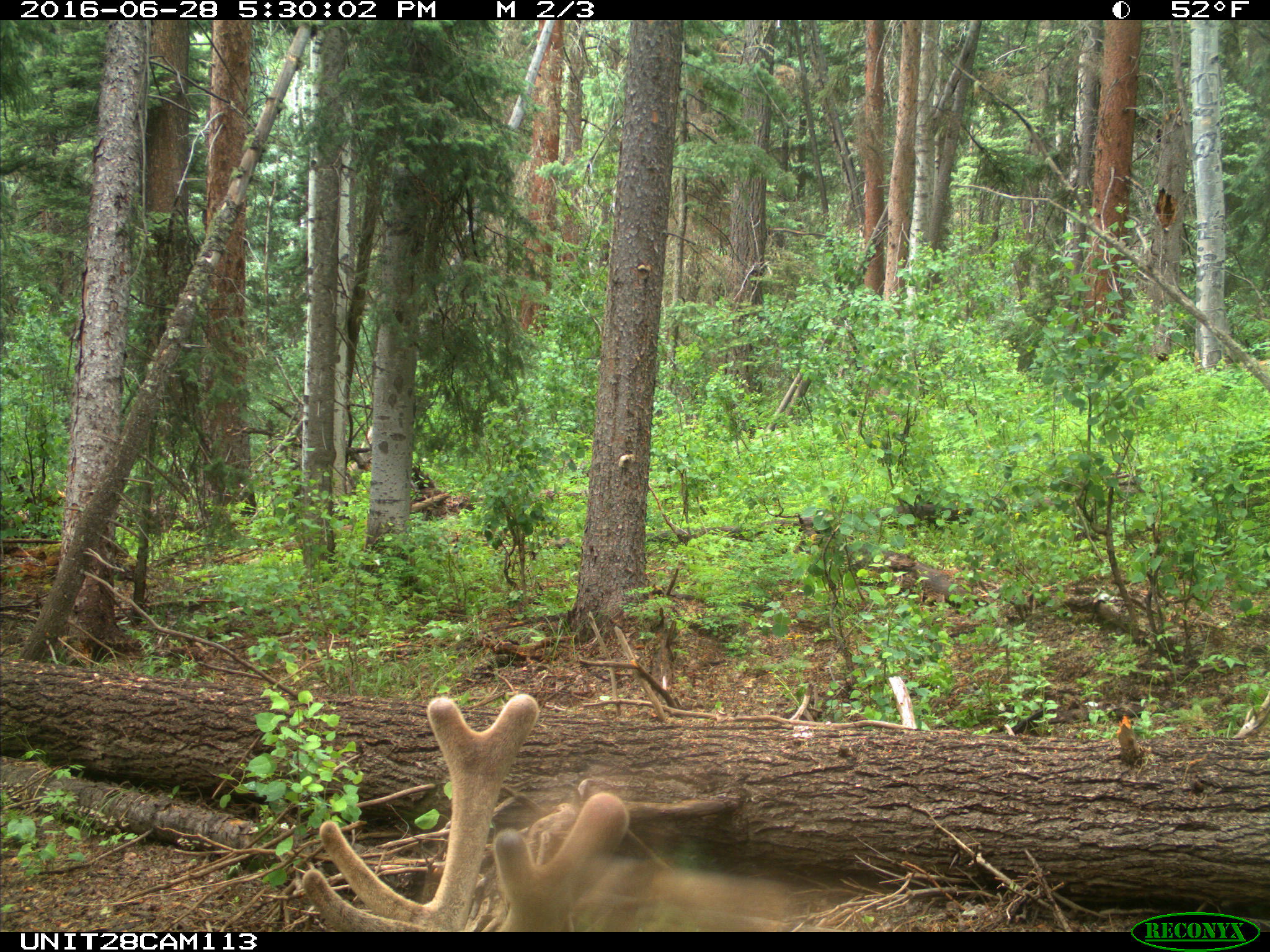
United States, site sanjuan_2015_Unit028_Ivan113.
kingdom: Animalia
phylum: Chordata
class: Mammalia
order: Artiodactyla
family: Cervidae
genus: Cervus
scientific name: Cervus elaphus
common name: red deer